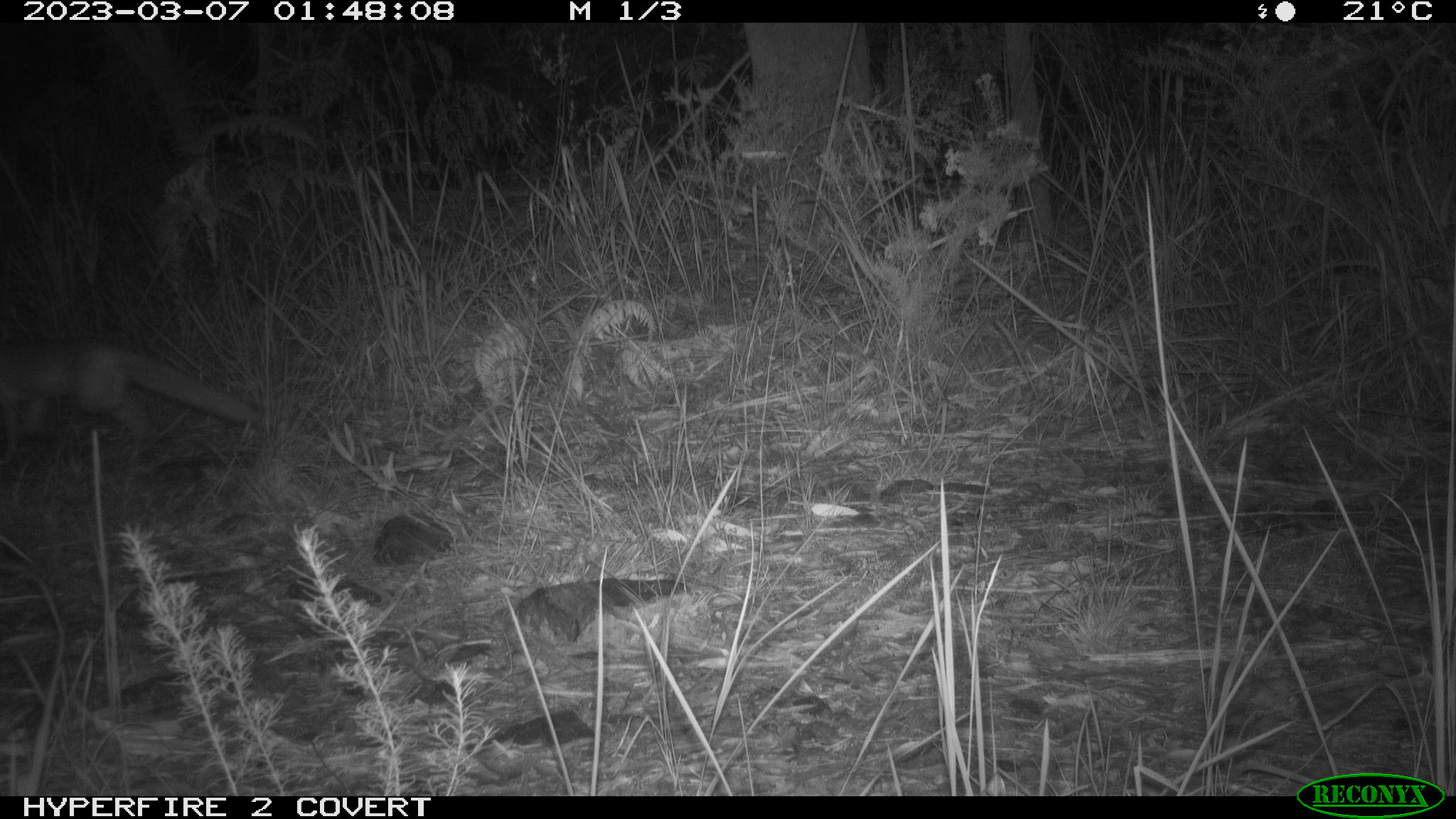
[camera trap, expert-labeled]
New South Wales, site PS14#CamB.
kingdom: Animalia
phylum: Chordata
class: Mammalia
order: Carnivora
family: Canidae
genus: Vulpes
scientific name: Vulpes vulpes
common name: red fox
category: fox